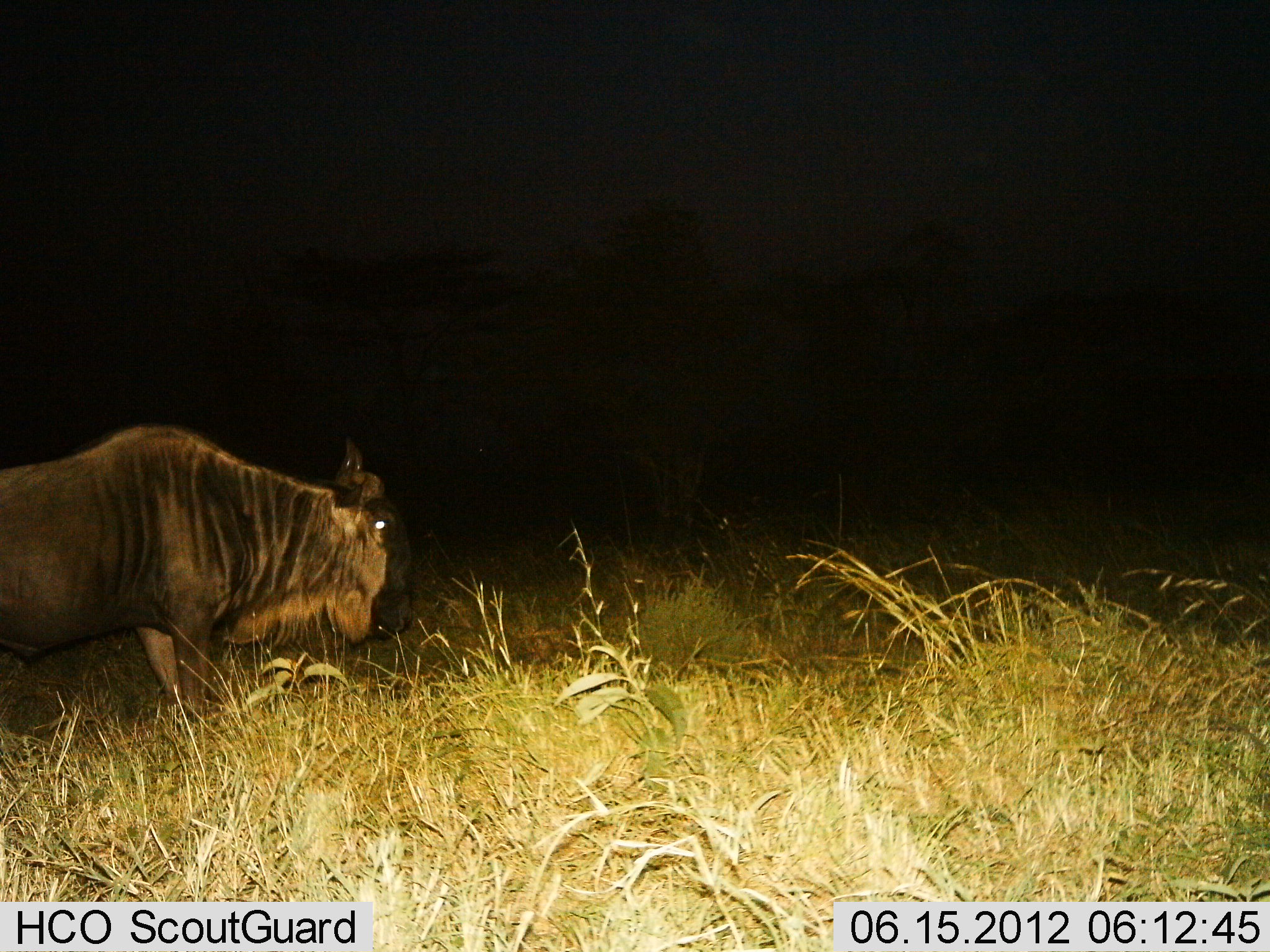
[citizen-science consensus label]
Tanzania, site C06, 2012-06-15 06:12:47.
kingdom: Animalia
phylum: Chordata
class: Mammalia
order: Artiodactyla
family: Bovidae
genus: Connochaetes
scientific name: Connochaetes taurinus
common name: blue wildebeest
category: wildebeest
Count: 1.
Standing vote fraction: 60%.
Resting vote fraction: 0%.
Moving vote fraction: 40%.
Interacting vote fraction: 0%.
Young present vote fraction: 0%.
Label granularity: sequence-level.